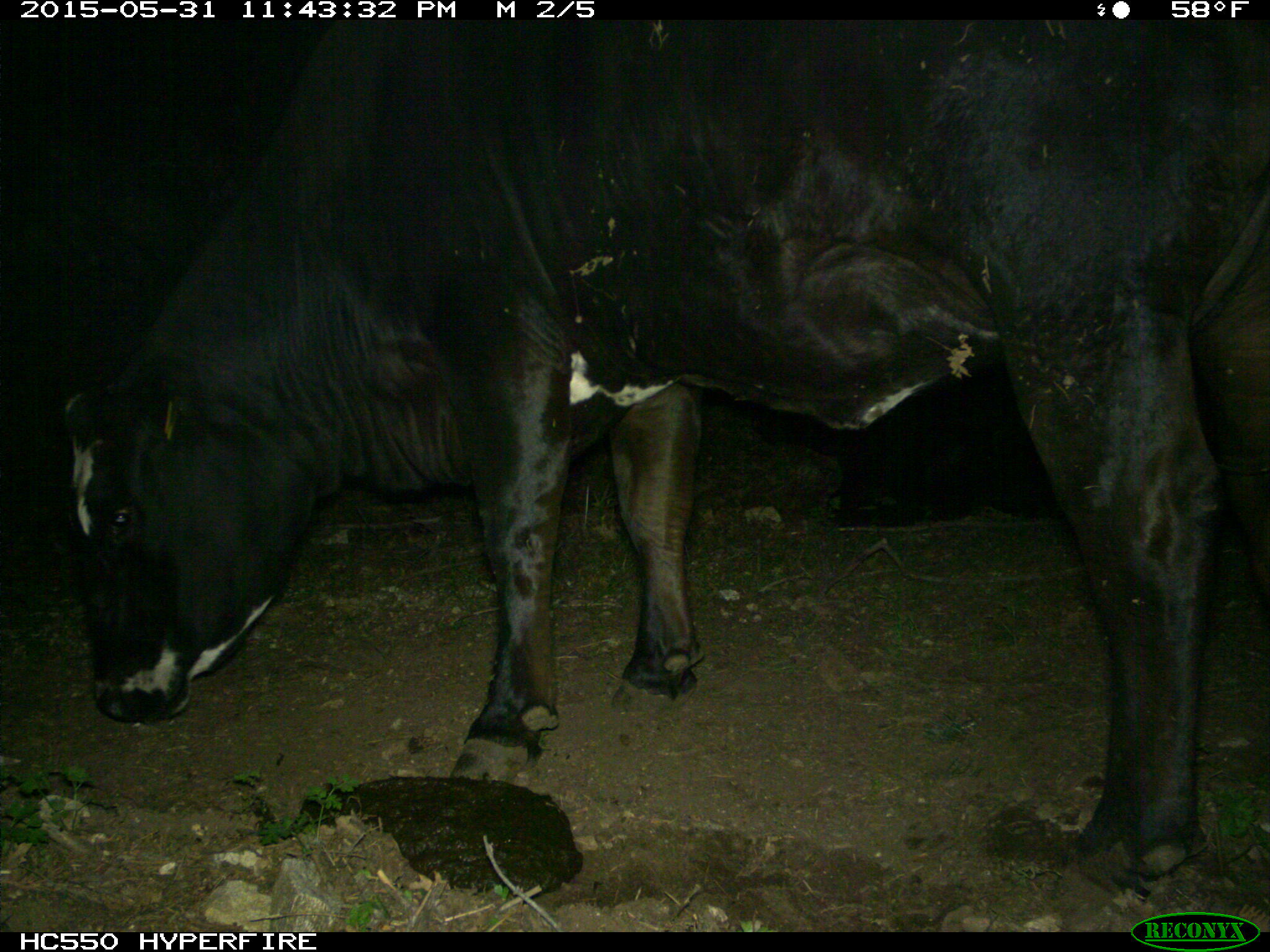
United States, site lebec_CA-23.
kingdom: Animalia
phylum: Chordata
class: Mammalia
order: Artiodactyla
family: Bovidae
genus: Bos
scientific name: Bos taurus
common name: domestic cow